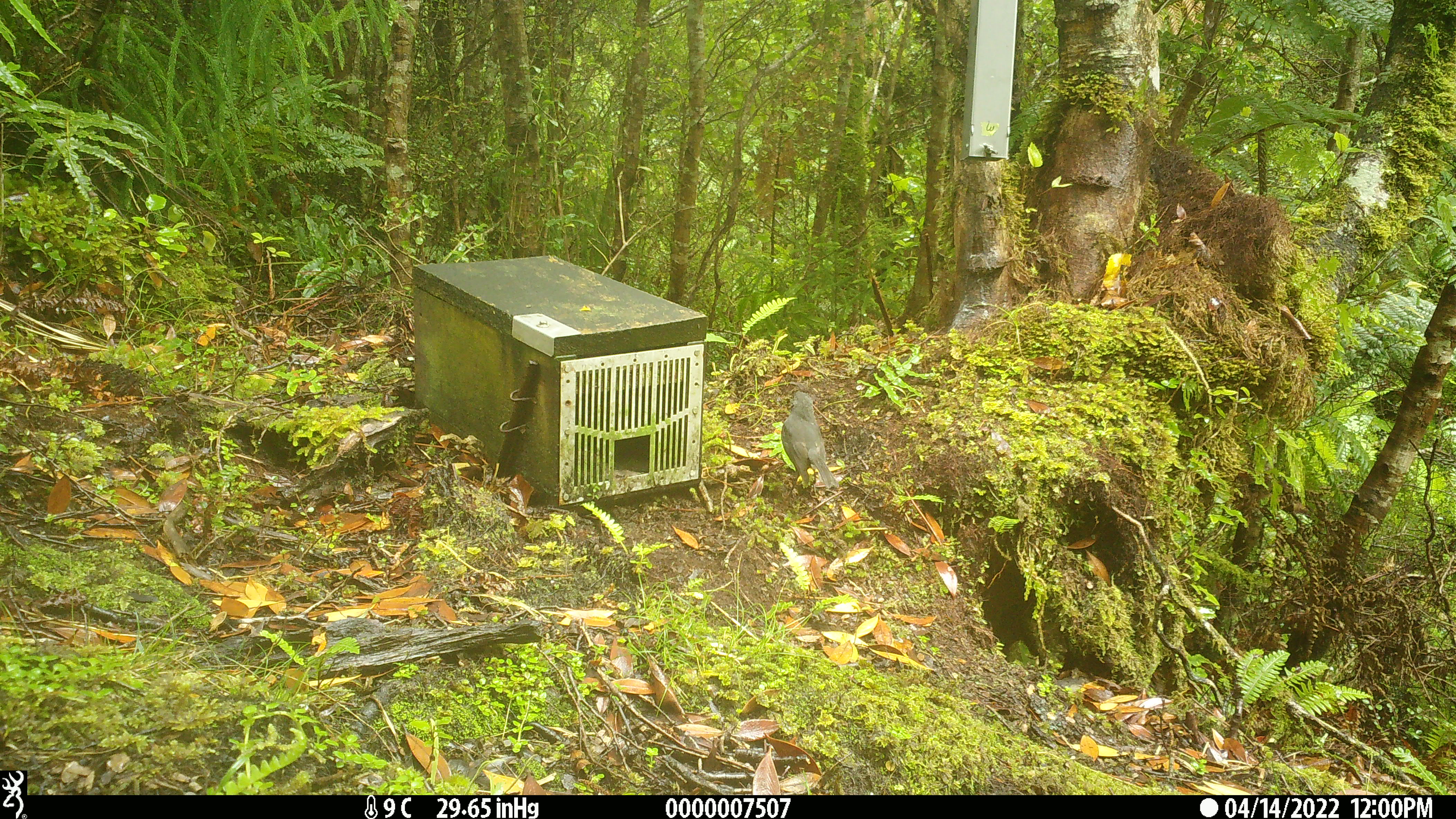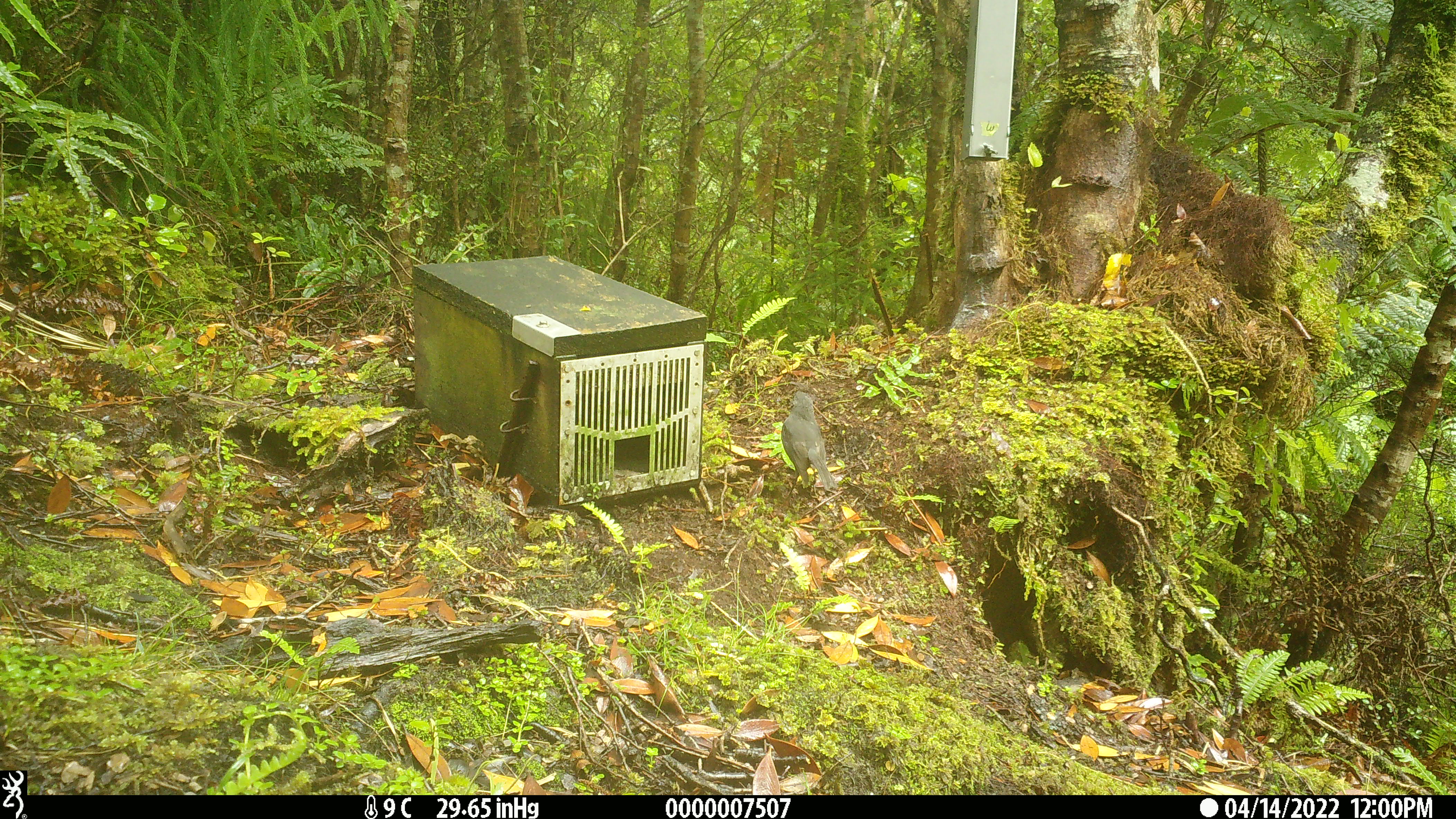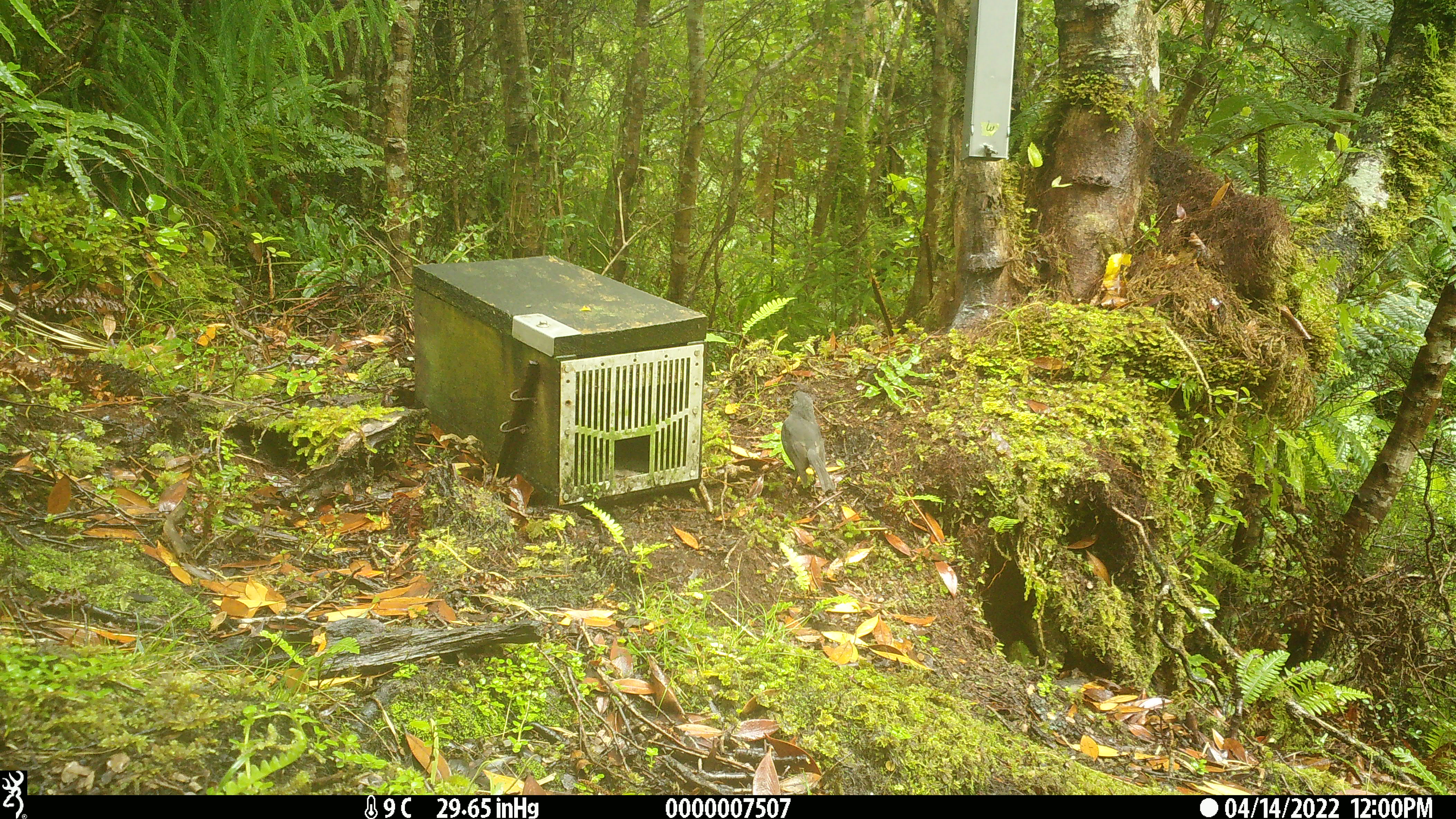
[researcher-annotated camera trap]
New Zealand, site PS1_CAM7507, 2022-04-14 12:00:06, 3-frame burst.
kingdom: Animalia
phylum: Chordata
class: Aves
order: Passeriformes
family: Petroicidae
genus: Petroica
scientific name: Petroica australis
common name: new zealand robin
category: robin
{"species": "robin (new zealand robin) (Petroica australis)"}